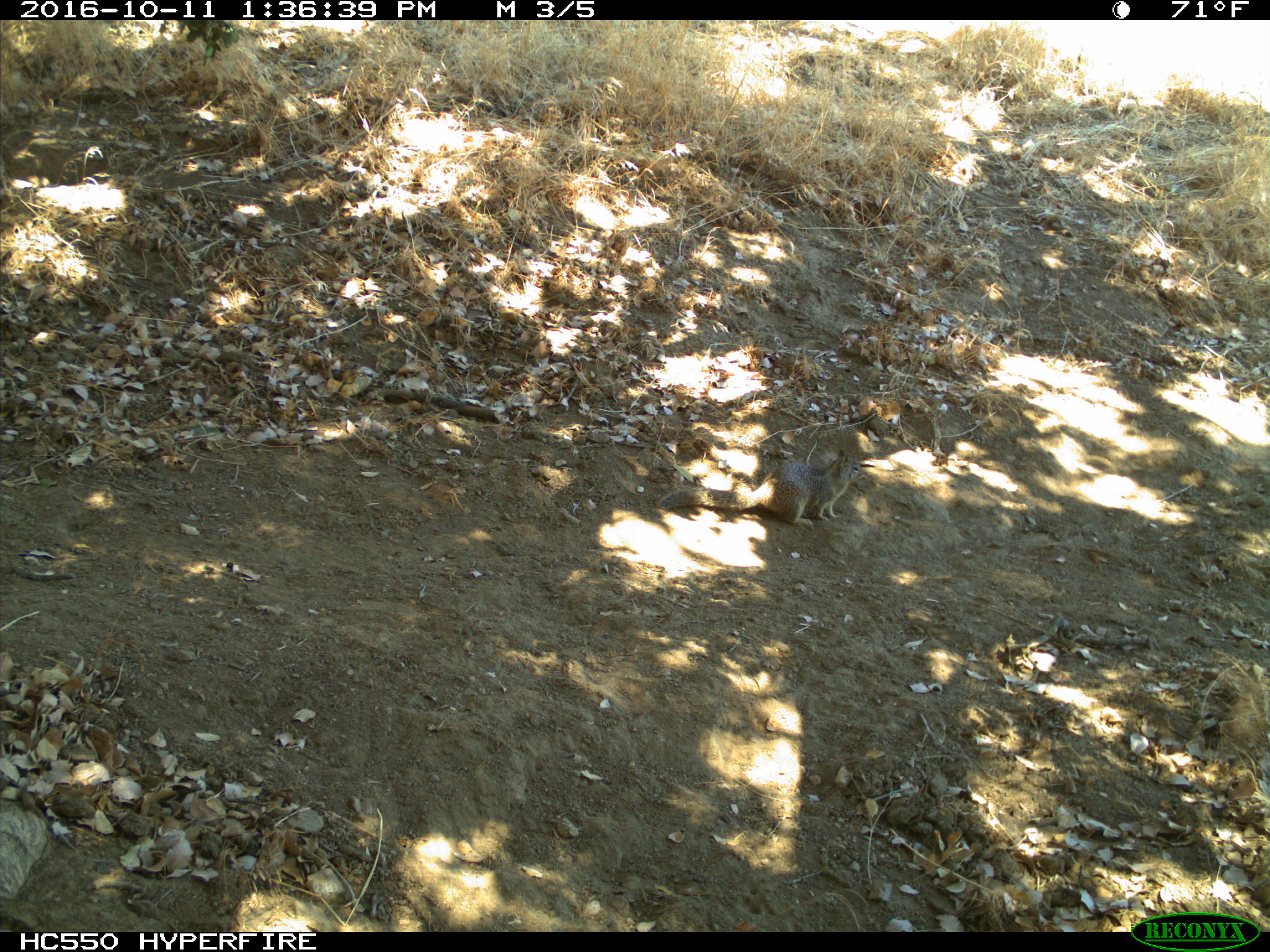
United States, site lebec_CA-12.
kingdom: Animalia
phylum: Chordata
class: Mammalia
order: Rodentia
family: Sciuridae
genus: Otospermophilus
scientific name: Otospermophilus beecheyi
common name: california ground squirrel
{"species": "Otospermophilus beecheyi (california ground squirrel)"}